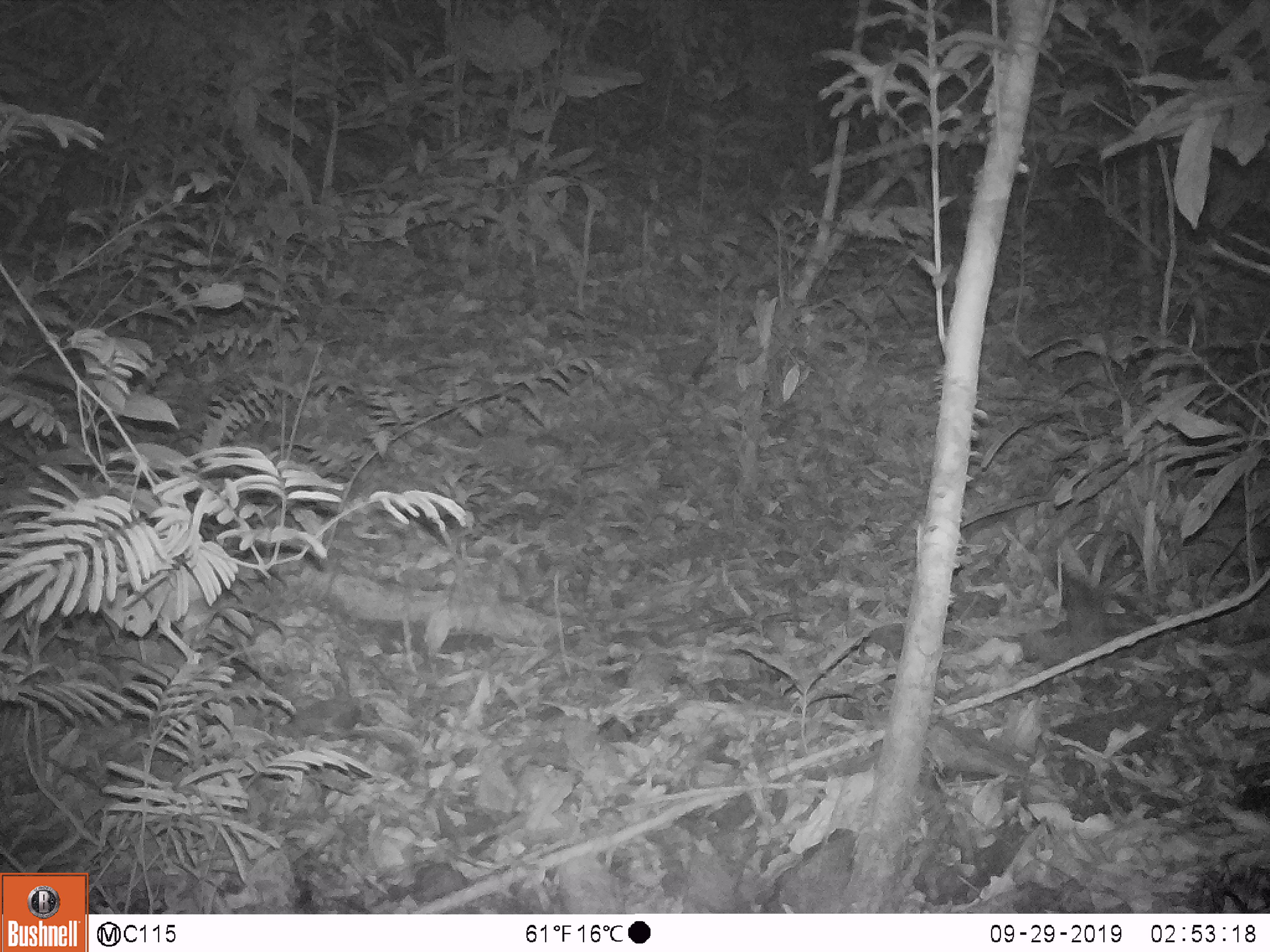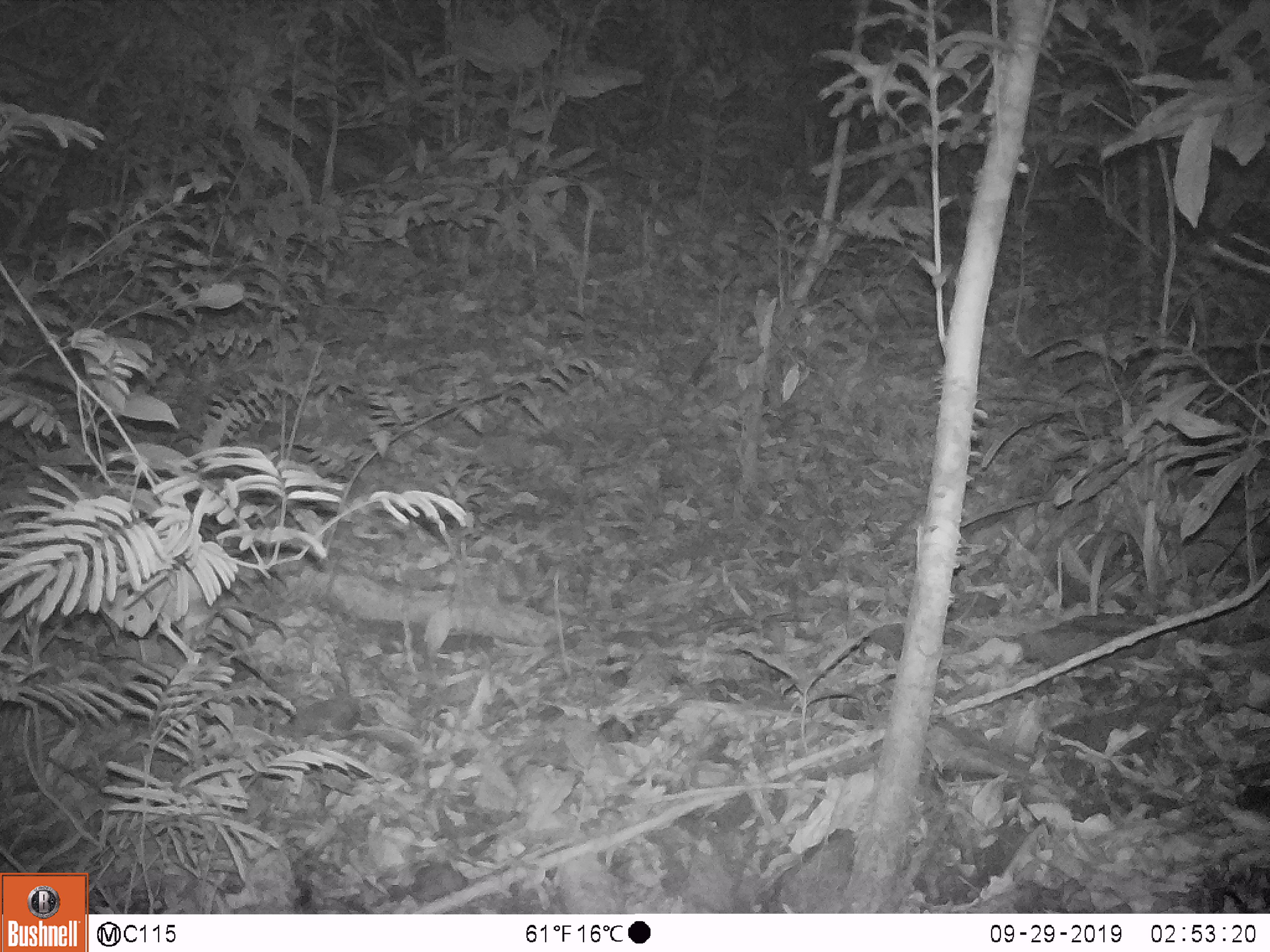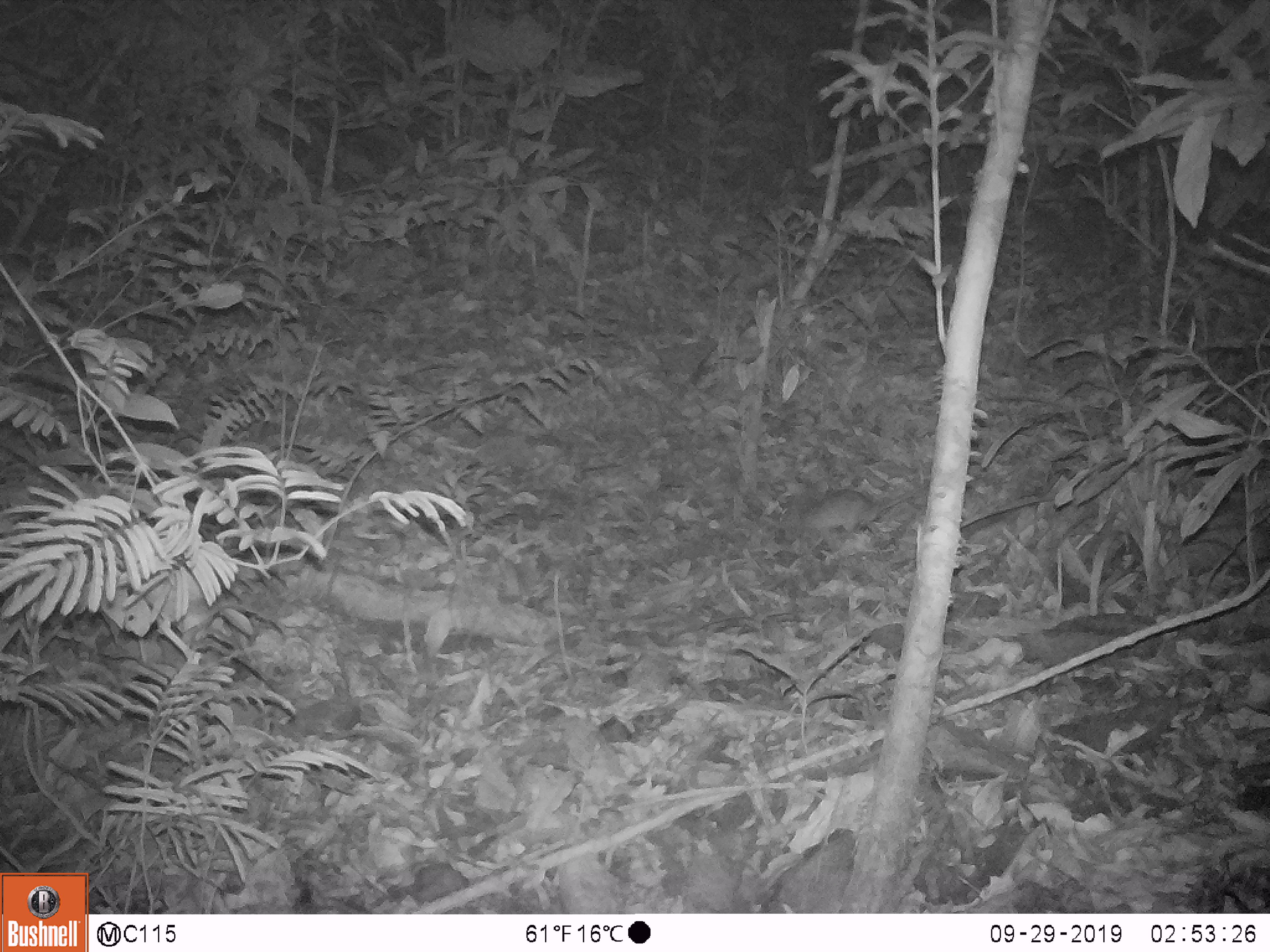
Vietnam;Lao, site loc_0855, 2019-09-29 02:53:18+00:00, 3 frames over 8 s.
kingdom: Animalia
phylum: Chordata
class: Mammalia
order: Rodentia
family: Muridae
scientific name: Muridae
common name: old-world mice and rats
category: unidentified murid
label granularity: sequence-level